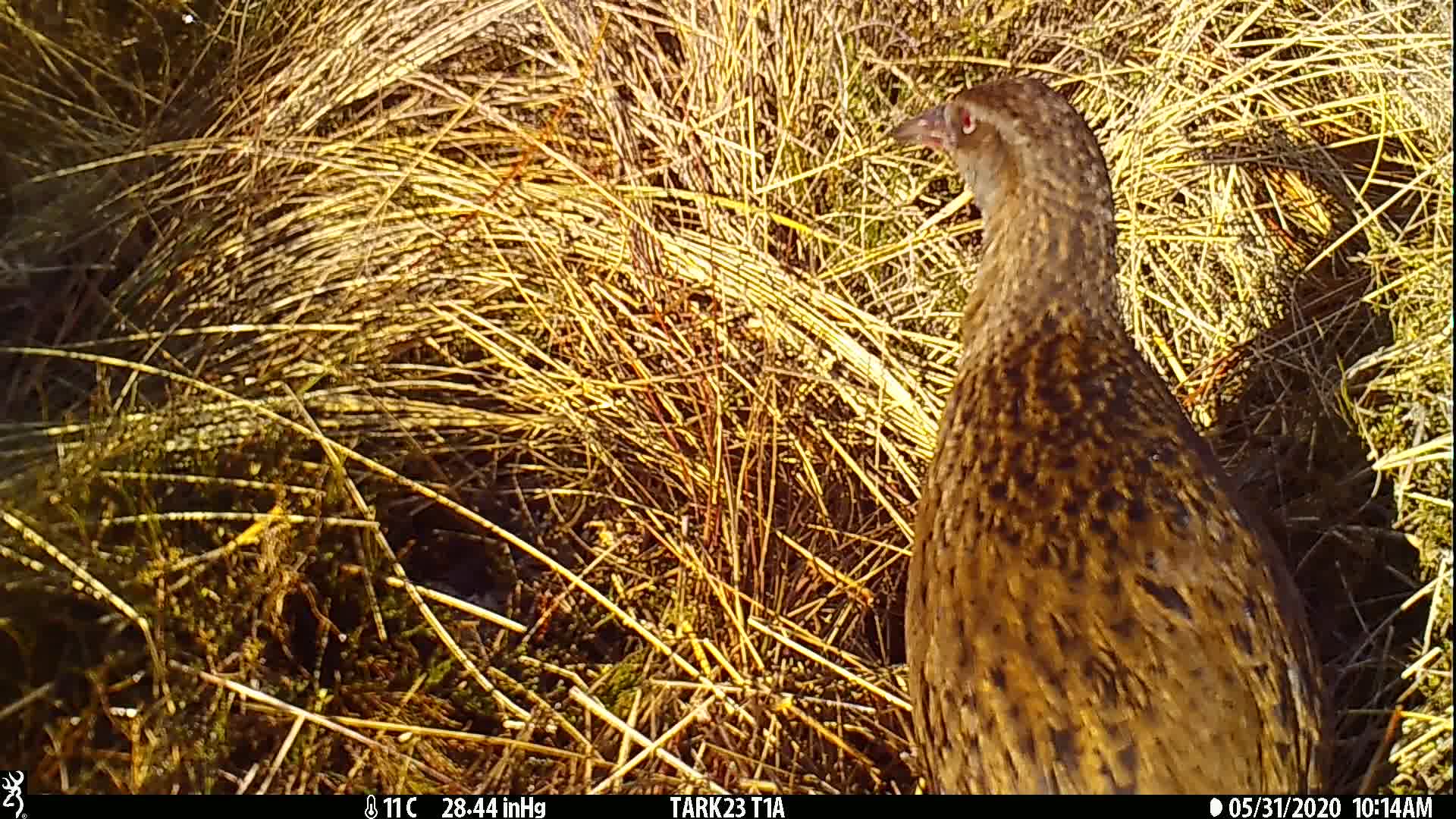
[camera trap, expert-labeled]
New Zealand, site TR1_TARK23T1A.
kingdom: Animalia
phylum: Chordata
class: Aves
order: Gruiformes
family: Rallidae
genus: Gallirallus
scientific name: Gallirallus australis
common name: weka